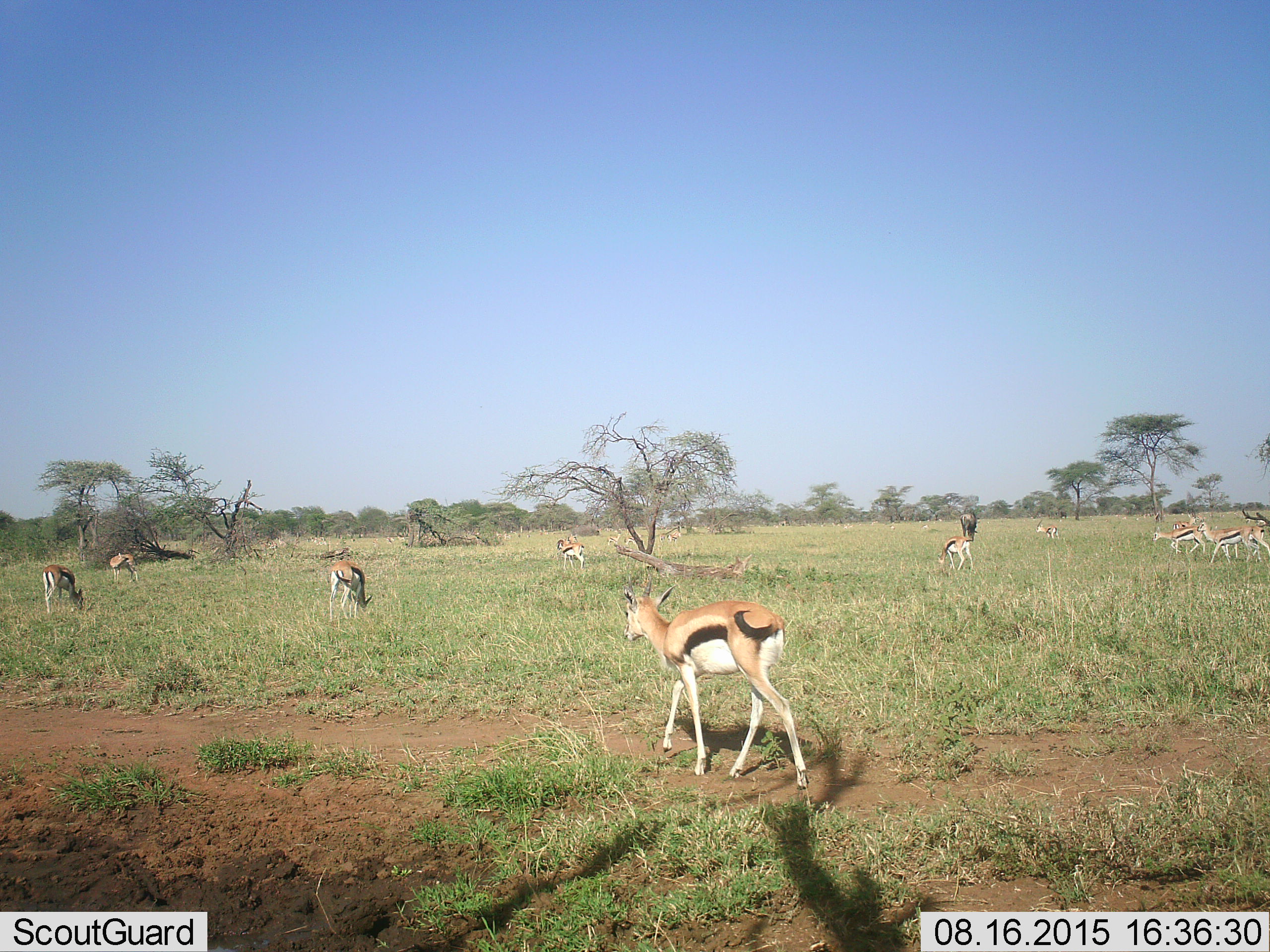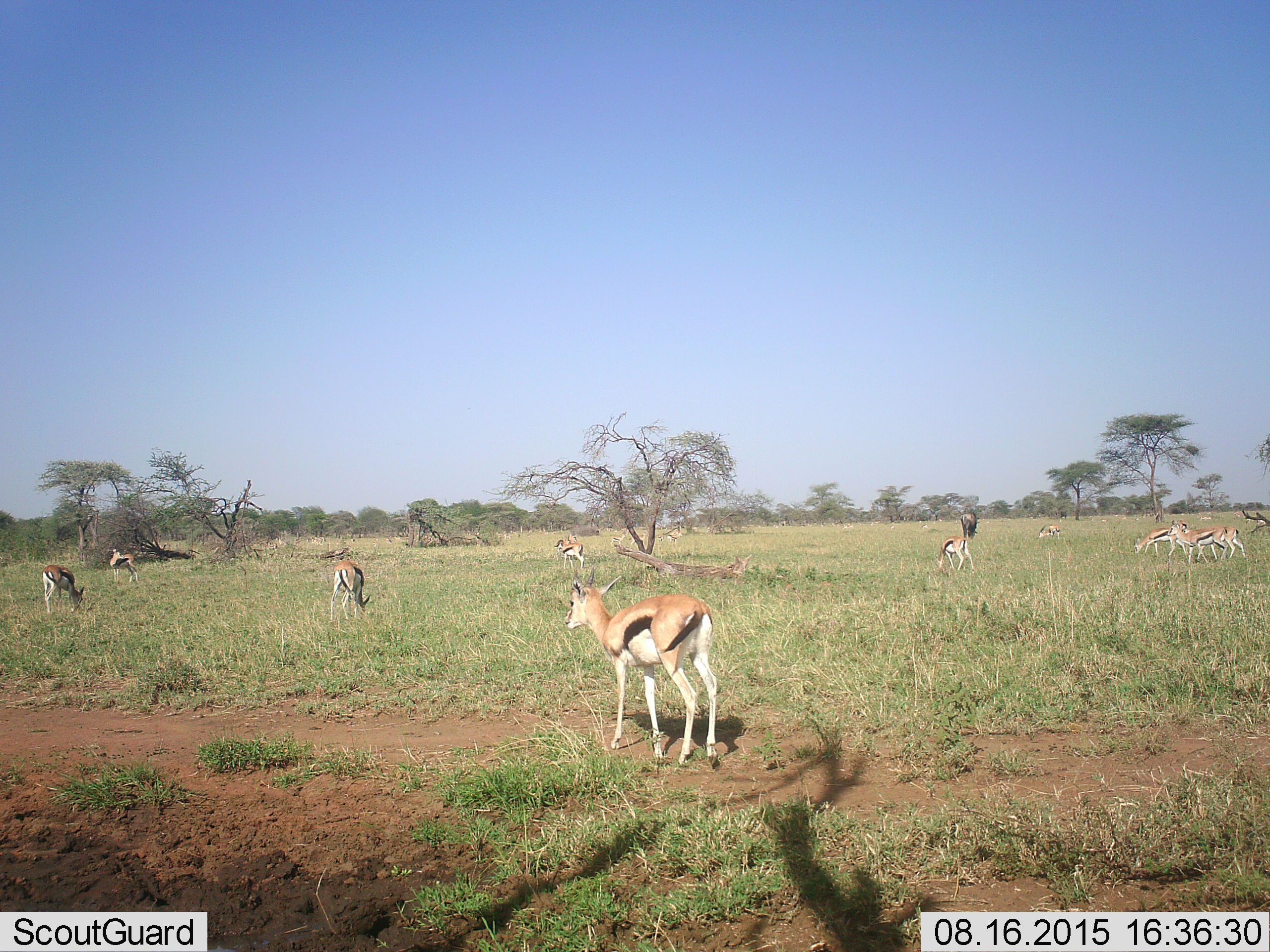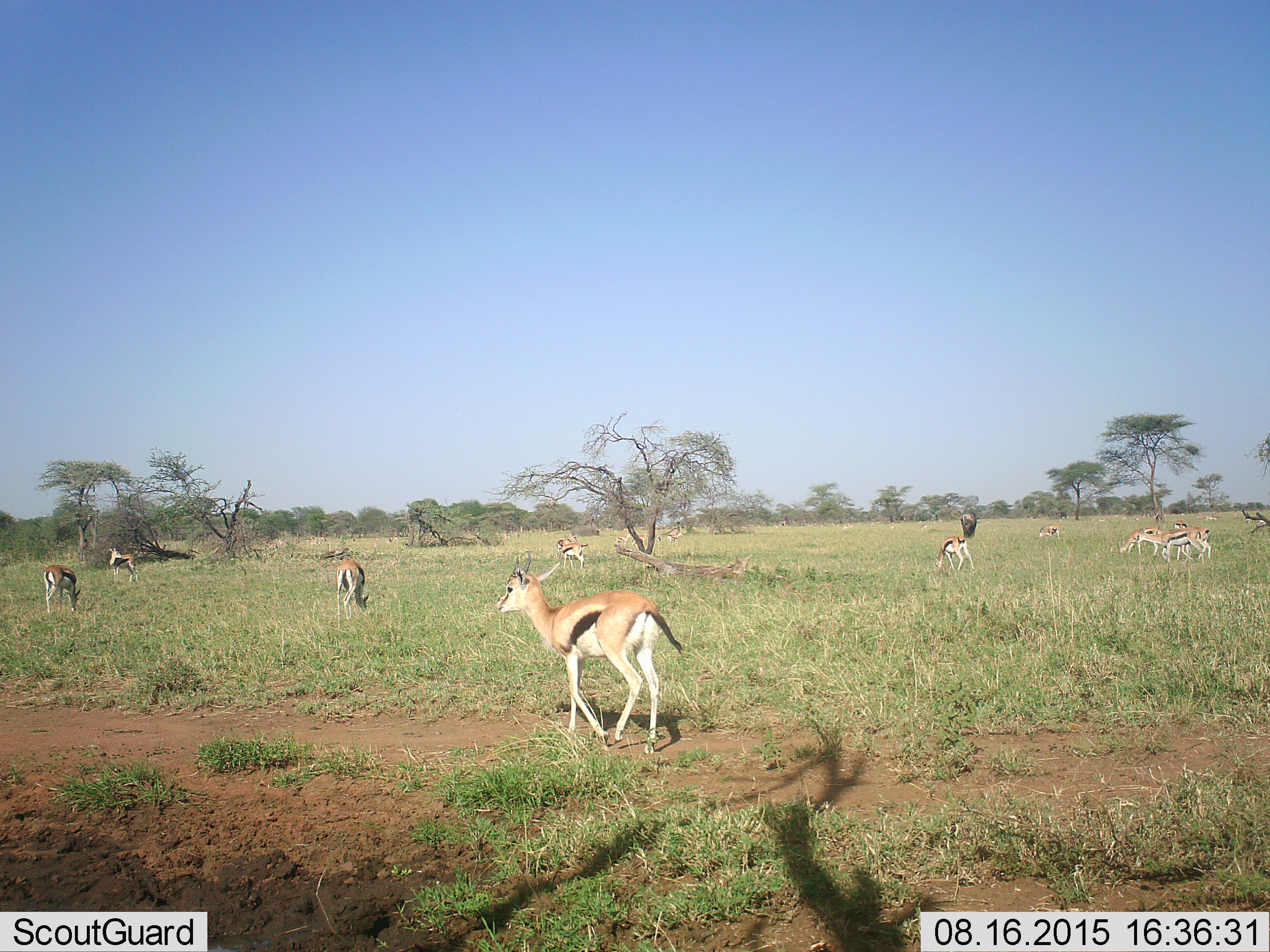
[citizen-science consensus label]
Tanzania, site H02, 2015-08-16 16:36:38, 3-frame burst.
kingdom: Animalia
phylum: Chordata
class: Mammalia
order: Artiodactyla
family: Bovidae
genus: Eudorcas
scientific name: Eudorcas thomsonii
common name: thomson's gazelle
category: gazellethomsons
Gazellethomsons (thomson's gazelle) (Eudorcas thomsonii), count 11-50. Behavior (volunteer vote fractions): standing 73%, resting 18%, moving 91%, interacting 0%. Young present (vote fraction): 0%. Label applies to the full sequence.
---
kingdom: Animalia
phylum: Chordata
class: Mammalia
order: Artiodactyla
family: Bovidae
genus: Connochaetes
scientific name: Connochaetes taurinus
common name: blue wildebeest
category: wildebeest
Wildebeest (blue wildebeest) (Connochaetes taurinus), count 1. Behavior (volunteer vote fractions): standing 29%, resting 0%, moving 0%, interacting 0%. Young present (vote fraction): 0%. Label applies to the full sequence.